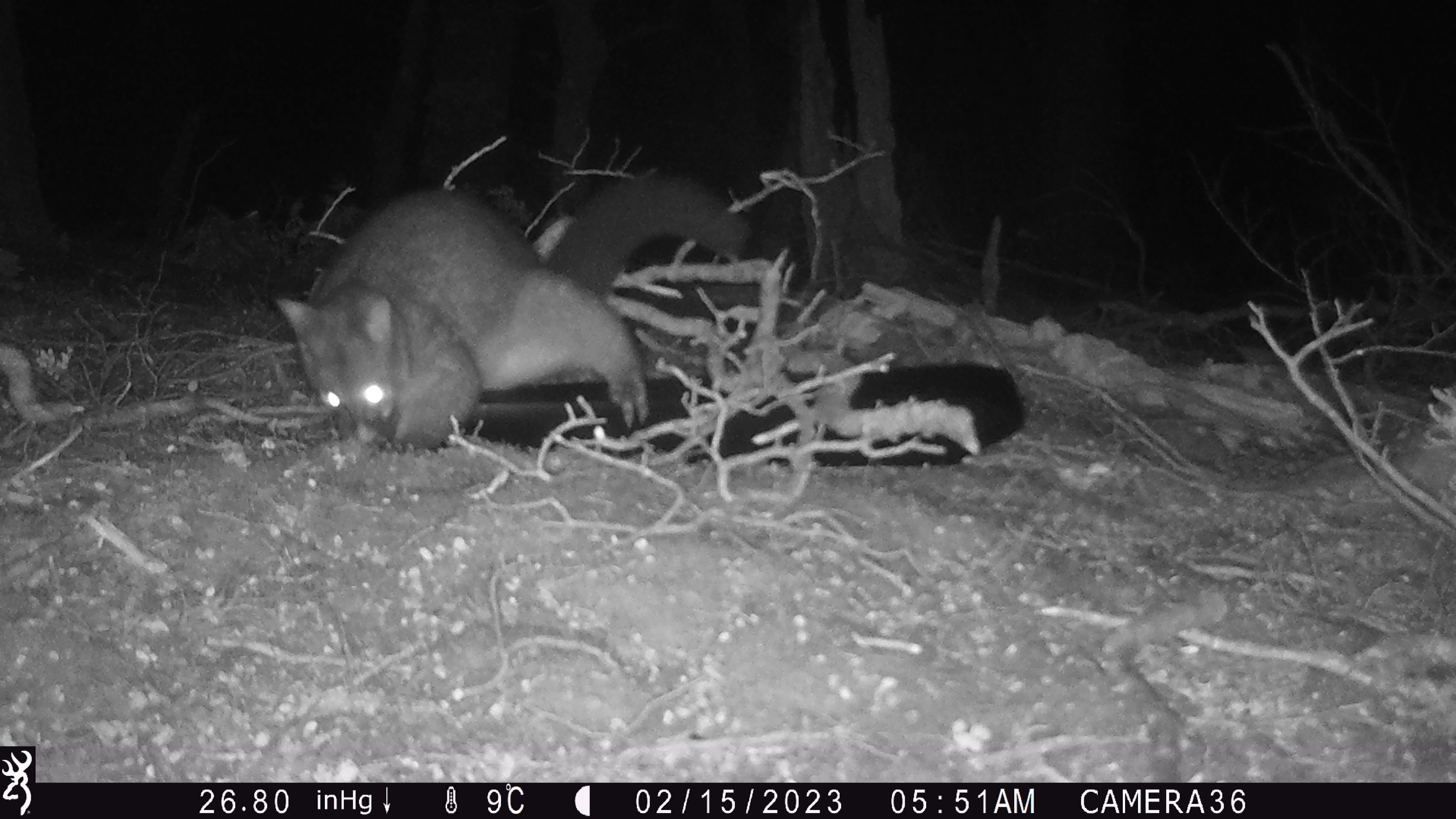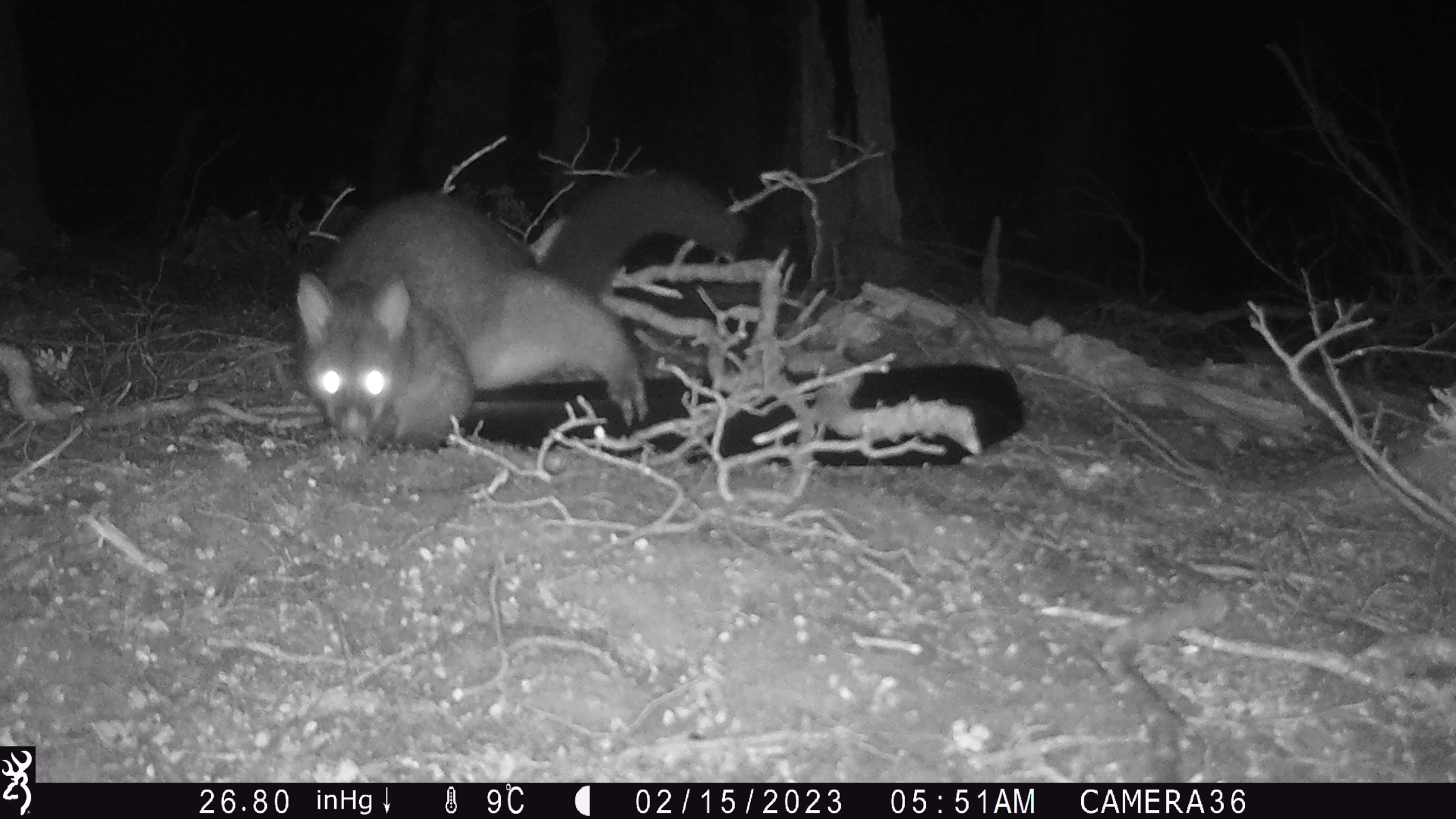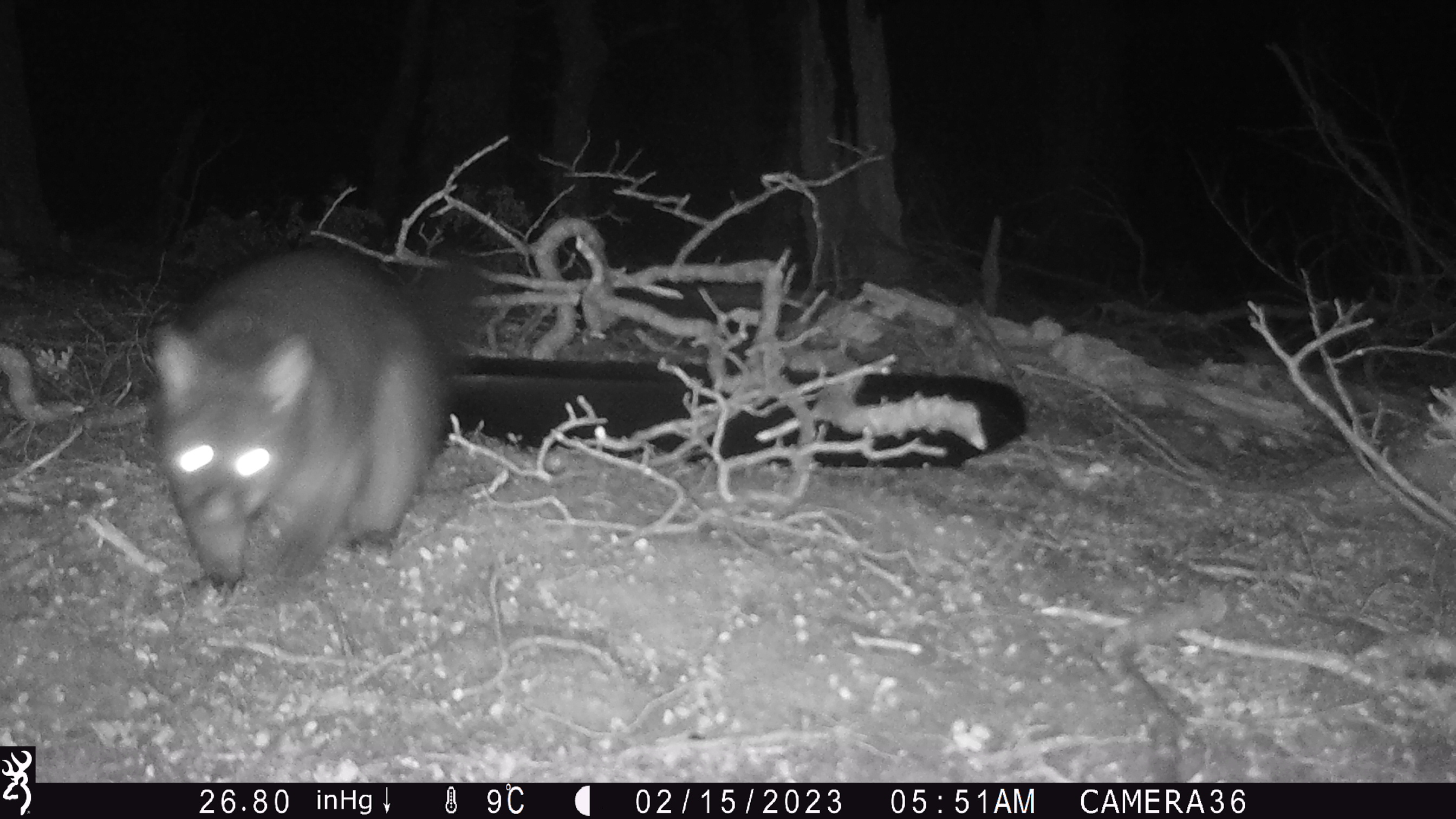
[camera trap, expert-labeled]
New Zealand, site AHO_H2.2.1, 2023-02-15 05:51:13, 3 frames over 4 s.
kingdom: Animalia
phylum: Chordata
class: Mammalia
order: Carnivora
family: Mustelidae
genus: Mustela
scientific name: Mustela erminea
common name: stoat